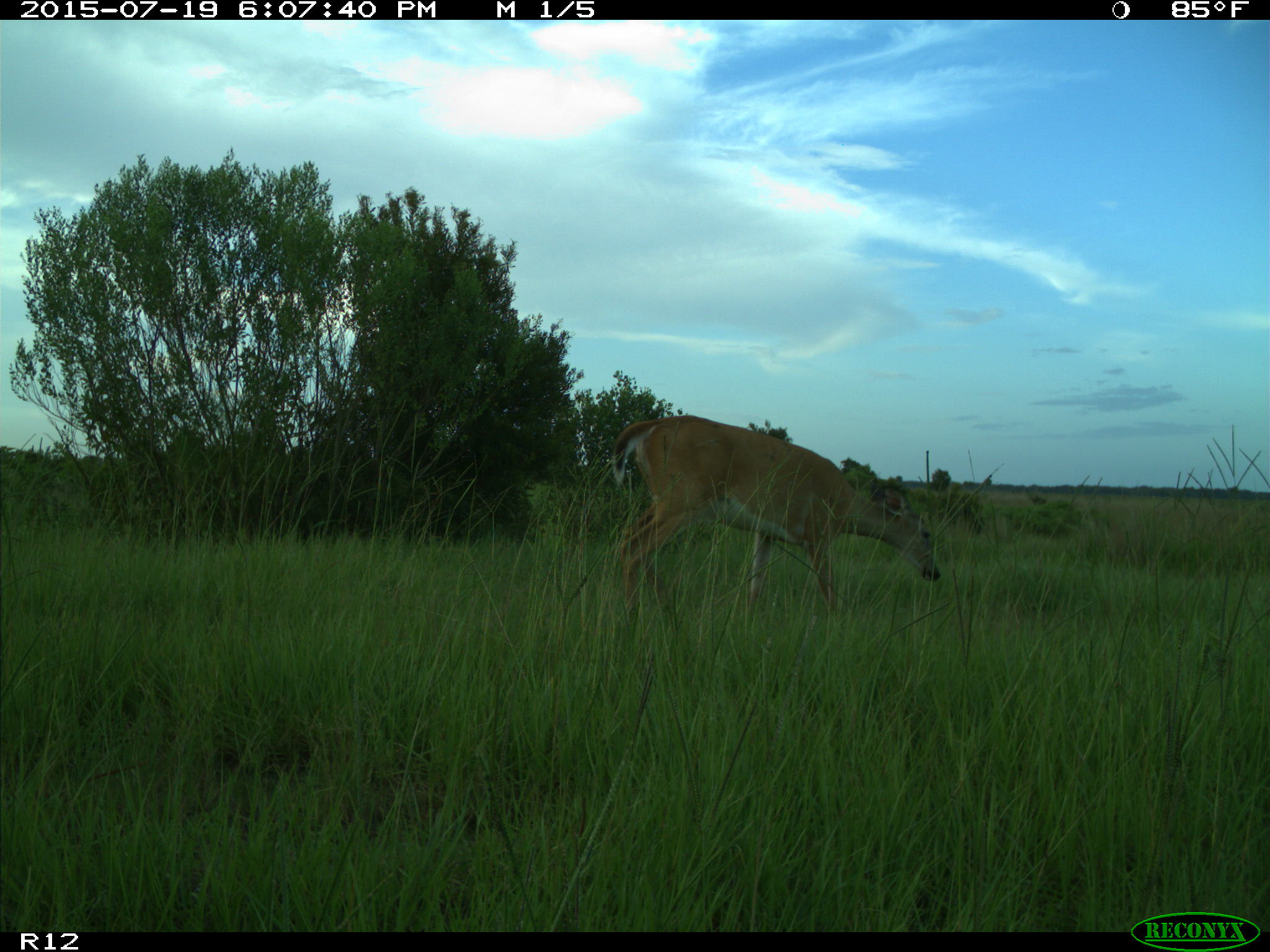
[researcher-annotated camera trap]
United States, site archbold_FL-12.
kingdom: Animalia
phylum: Chordata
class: Mammalia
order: Artiodactyla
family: Cervidae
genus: Odocoileus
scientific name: Odocoileus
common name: deer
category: unidentified deer